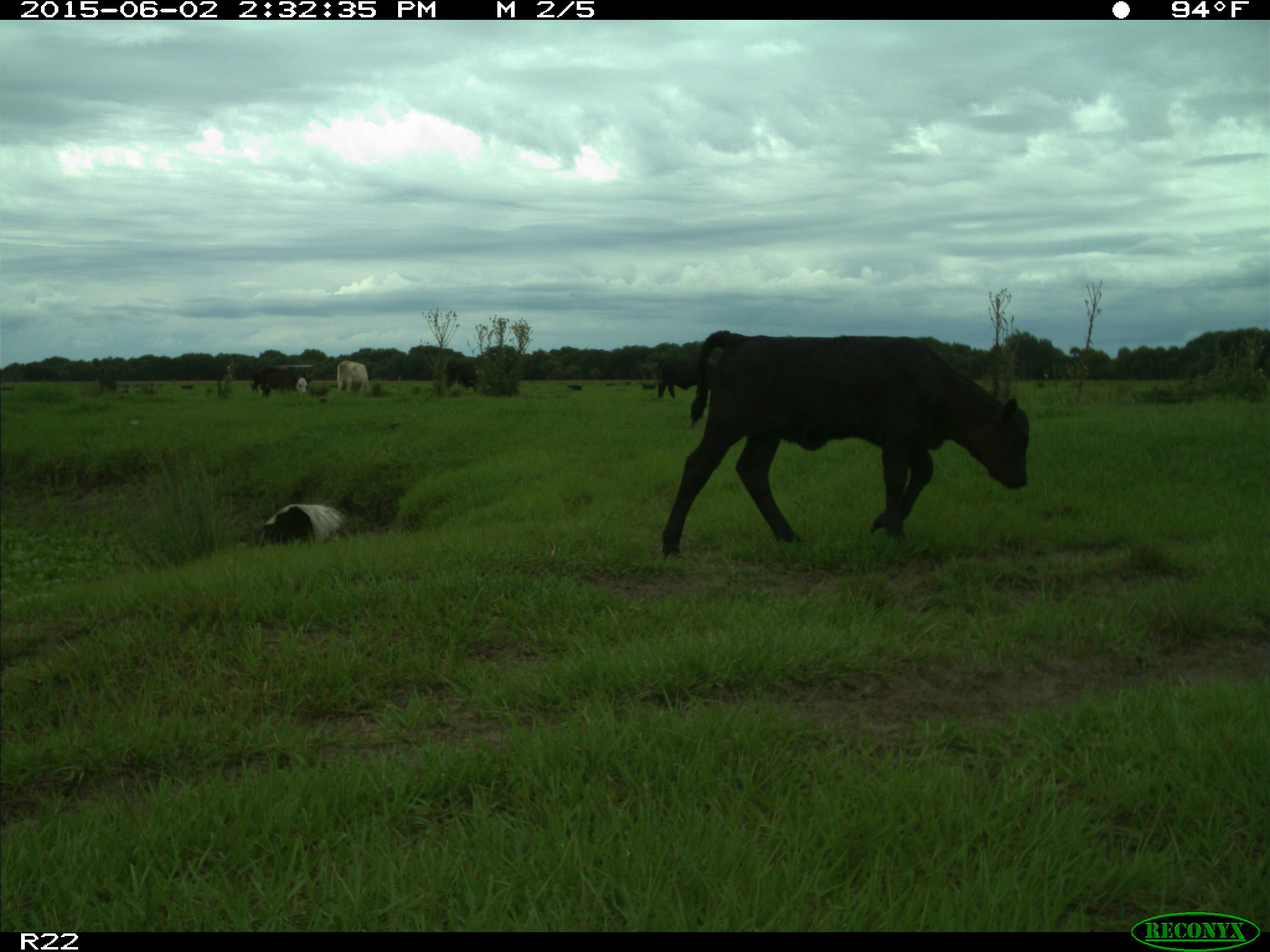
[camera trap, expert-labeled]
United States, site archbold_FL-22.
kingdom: Animalia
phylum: Chordata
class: Mammalia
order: Artiodactyla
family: Bovidae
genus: Bos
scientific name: Bos taurus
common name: domestic cow